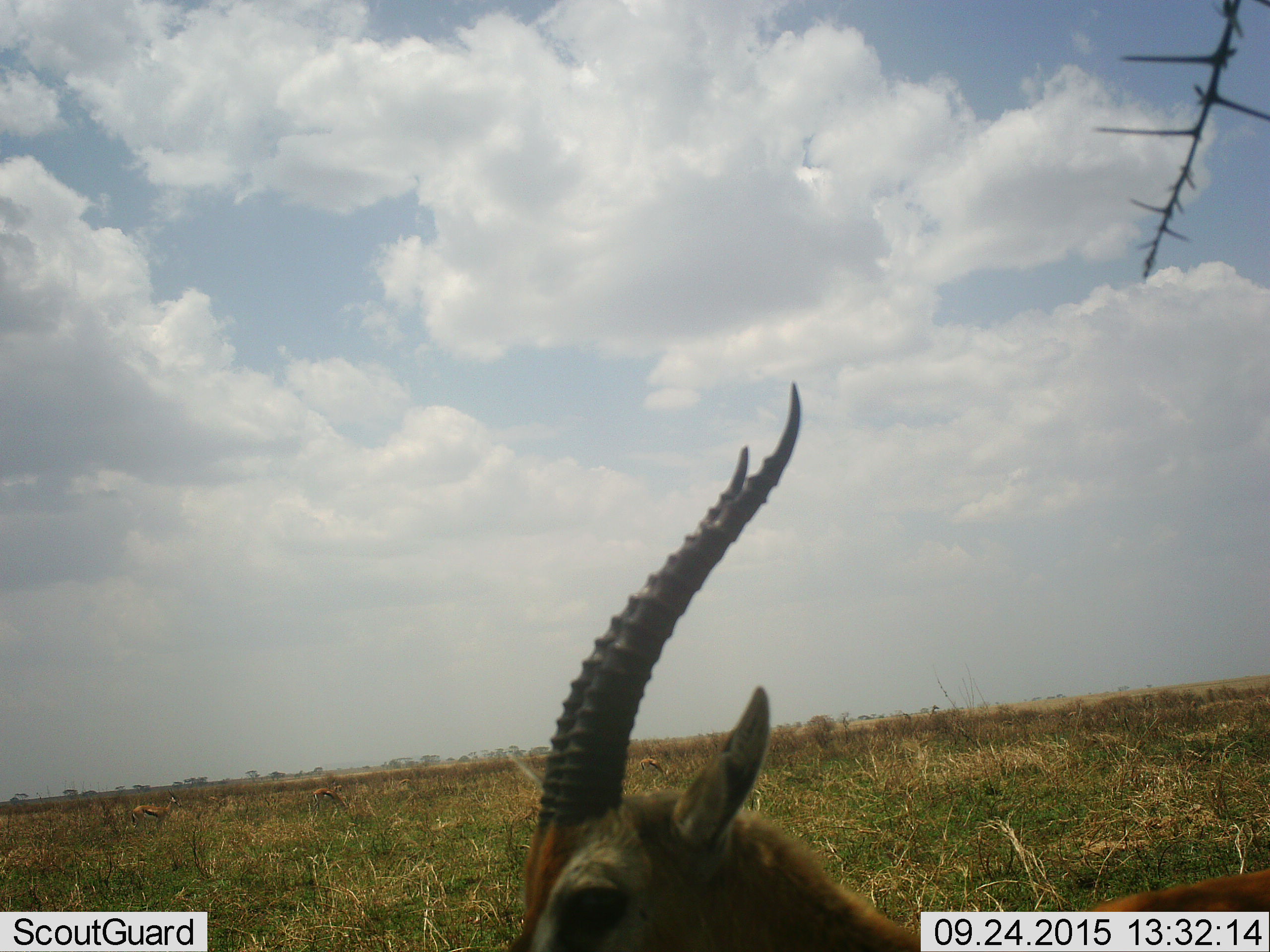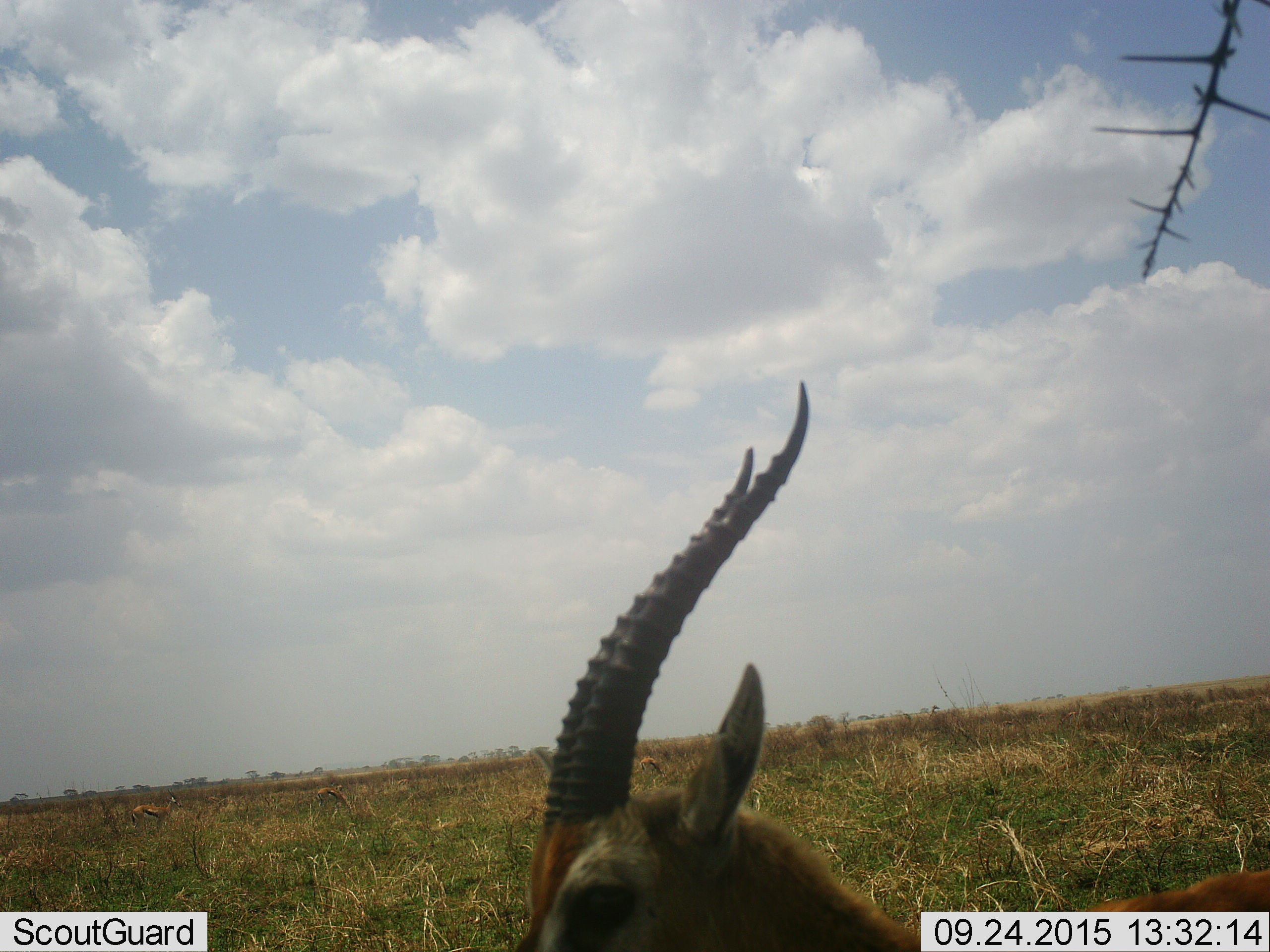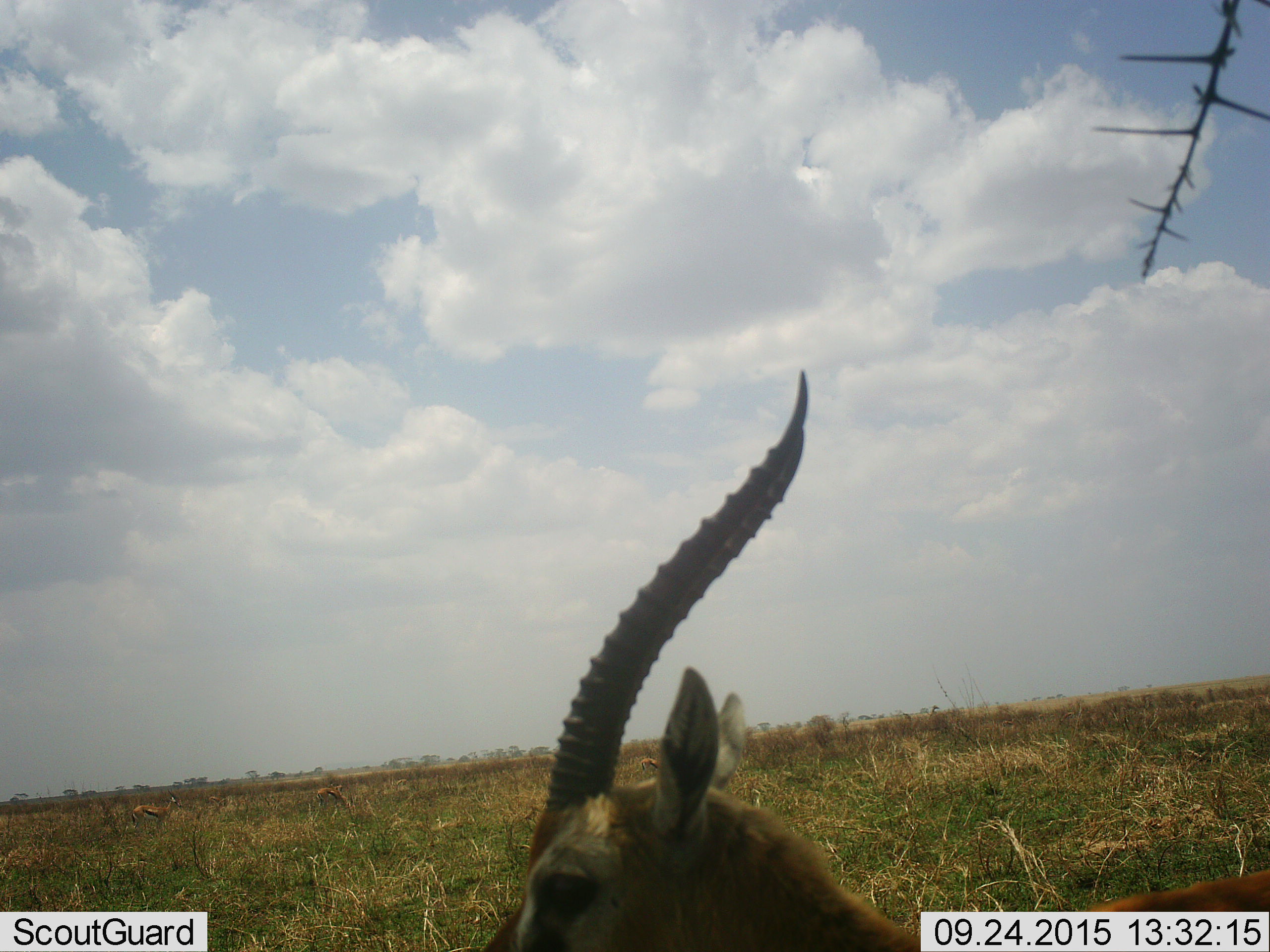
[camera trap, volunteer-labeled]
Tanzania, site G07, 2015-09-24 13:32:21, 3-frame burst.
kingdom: Animalia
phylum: Chordata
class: Mammalia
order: Artiodactyla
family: Bovidae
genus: Eudorcas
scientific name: Eudorcas thomsonii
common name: thomson's gazelle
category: gazellethomsons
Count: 4.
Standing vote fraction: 100%.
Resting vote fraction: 0%.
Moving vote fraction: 20%.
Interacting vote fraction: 0%.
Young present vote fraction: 0%.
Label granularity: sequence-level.